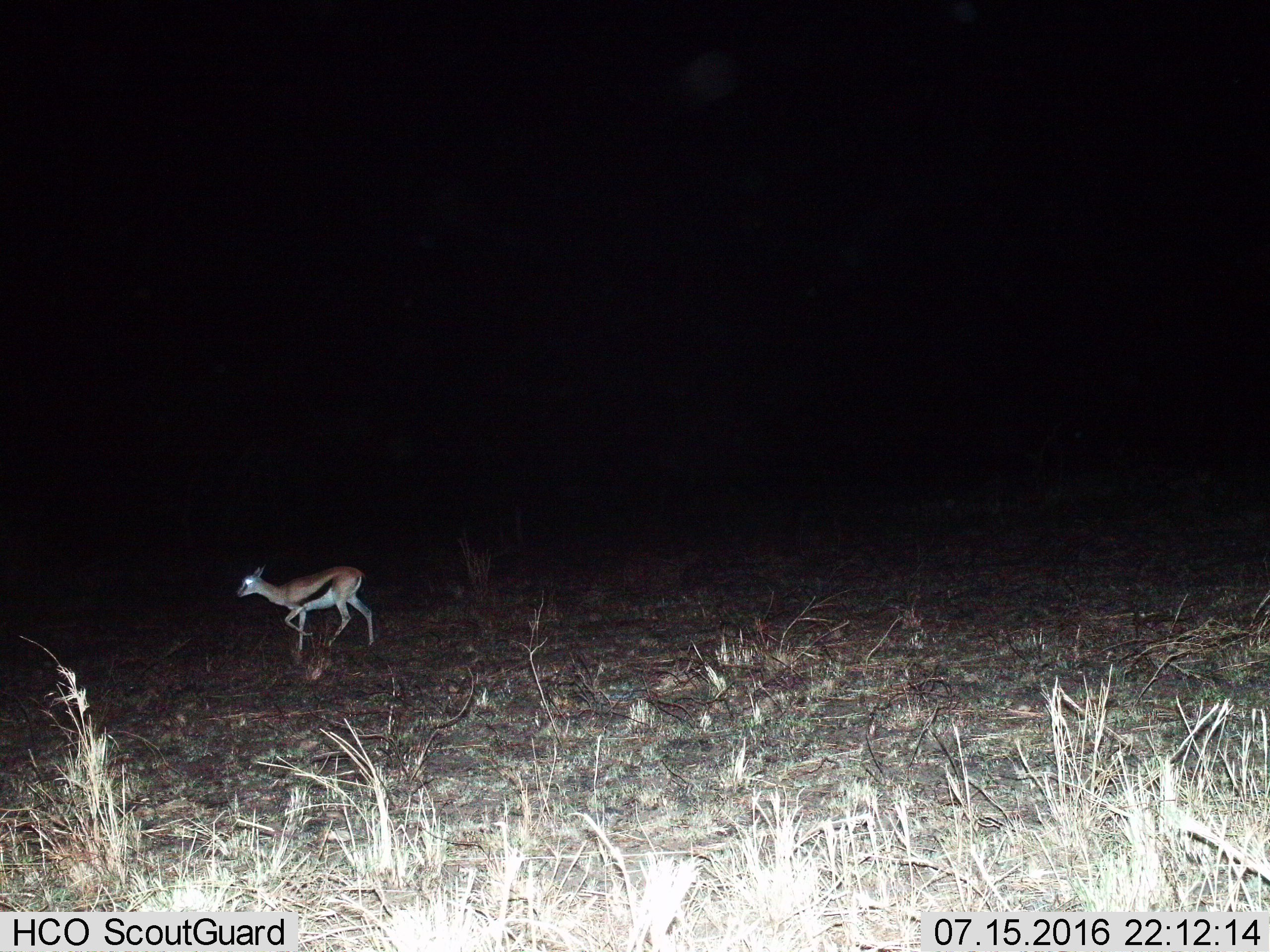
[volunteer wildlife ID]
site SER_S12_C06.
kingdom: Animalia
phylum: Chordata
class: Mammalia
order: Artiodactyla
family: Bovidae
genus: Eudorcas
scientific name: Eudorcas thomsonii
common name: thomson's gazelle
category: gazellethomsons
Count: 1.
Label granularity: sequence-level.